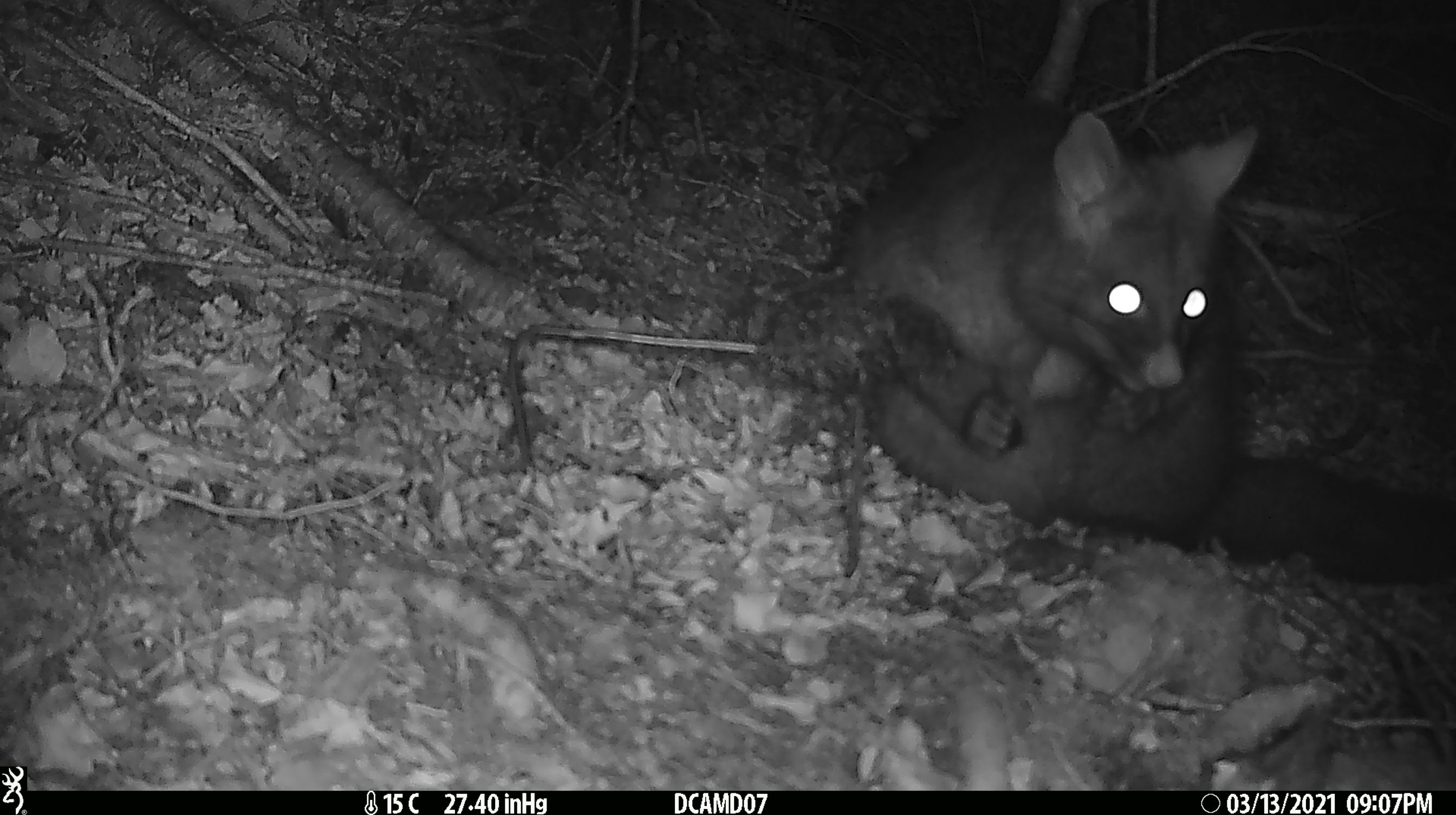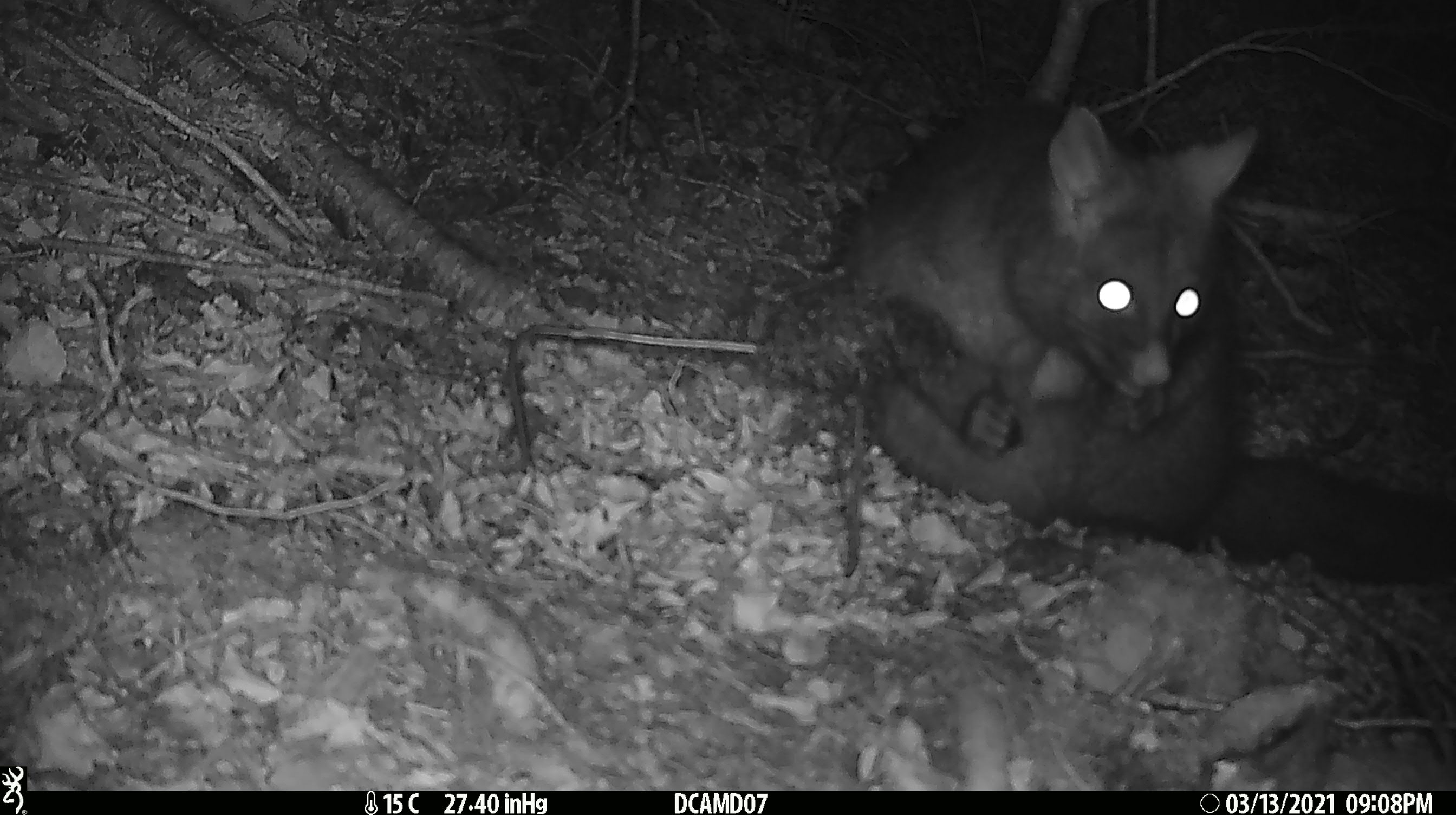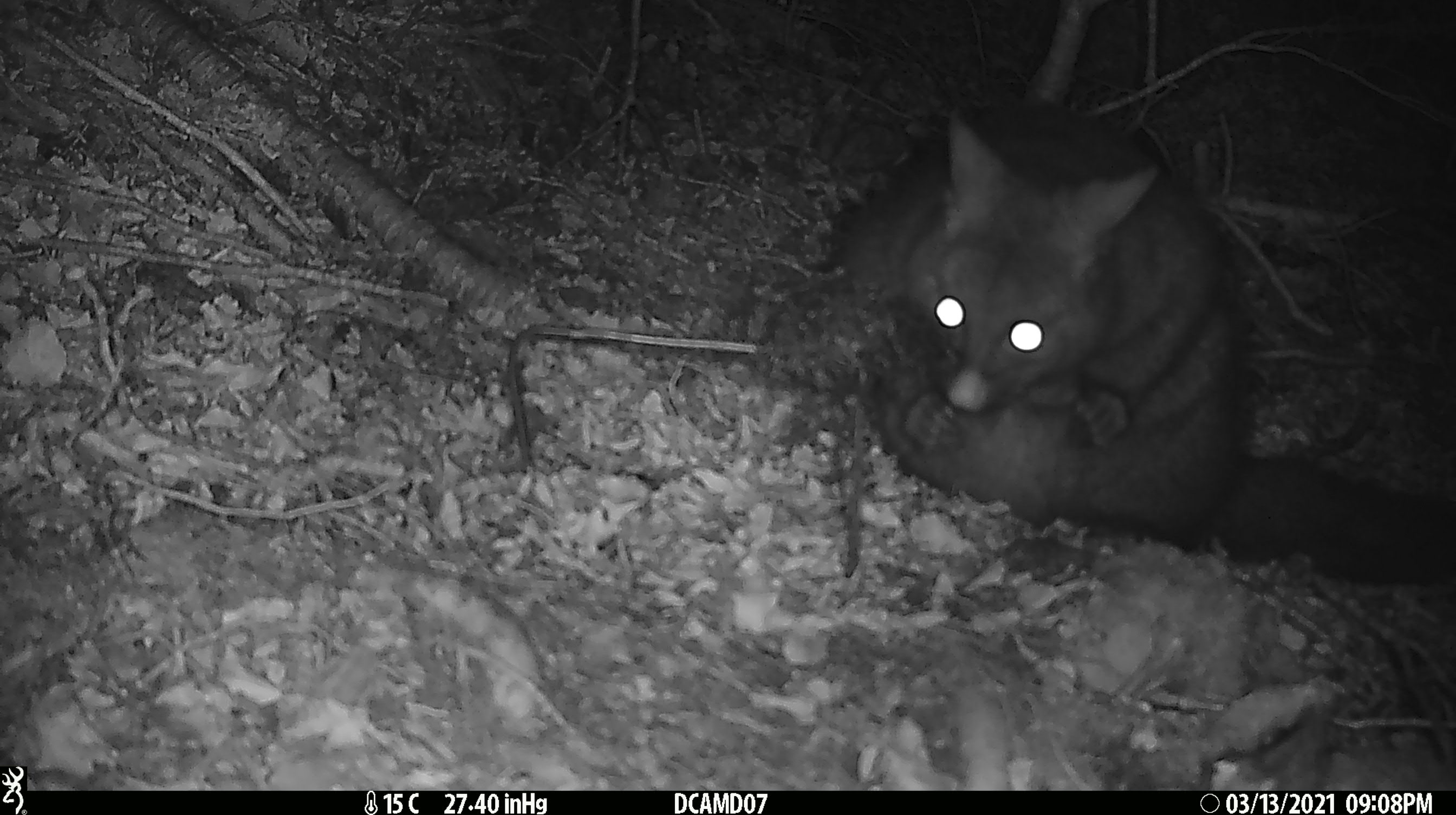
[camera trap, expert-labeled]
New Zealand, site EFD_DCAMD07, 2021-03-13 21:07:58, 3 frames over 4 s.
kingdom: Animalia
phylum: Chordata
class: Mammalia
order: Diprotodontia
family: Phalangeridae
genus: Trichosurus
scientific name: Trichosurus vulpecula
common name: common brushtail possum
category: possum